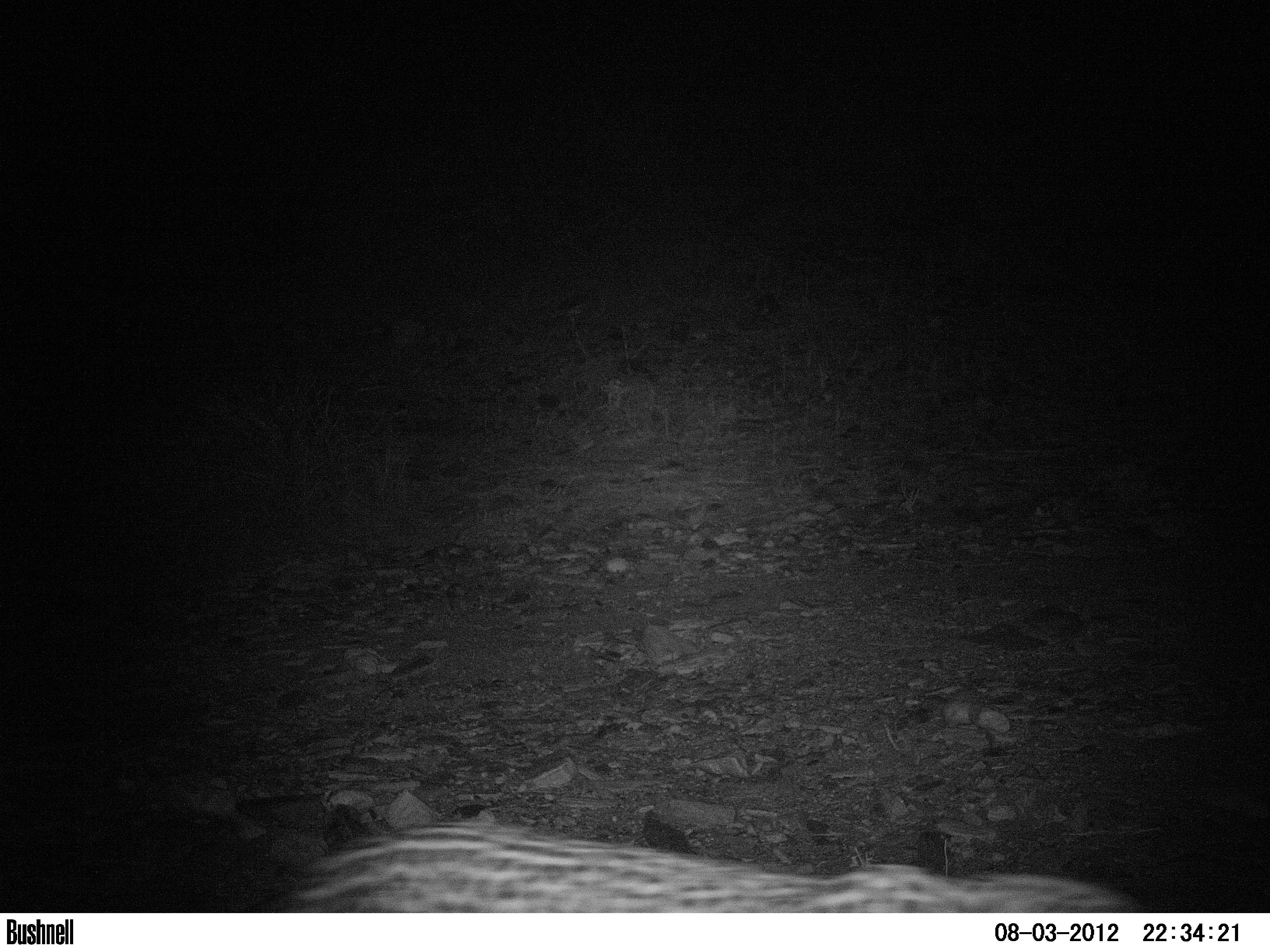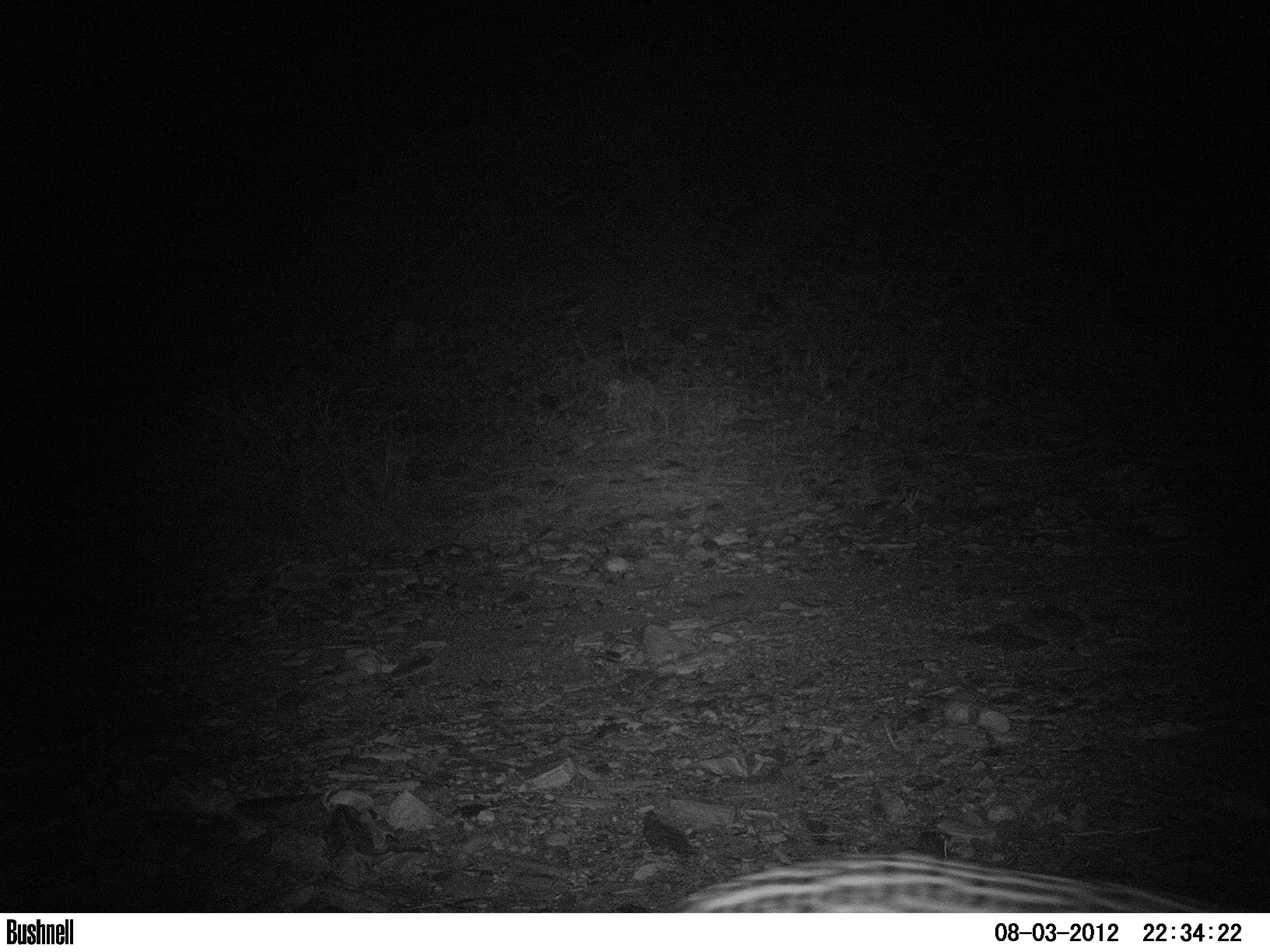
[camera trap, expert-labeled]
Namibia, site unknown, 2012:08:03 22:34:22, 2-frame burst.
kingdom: Animalia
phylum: Chordata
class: Mammalia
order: Carnivora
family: Felidae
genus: Panthera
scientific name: Panthera pardus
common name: leopard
Panthera pardus (leopard).